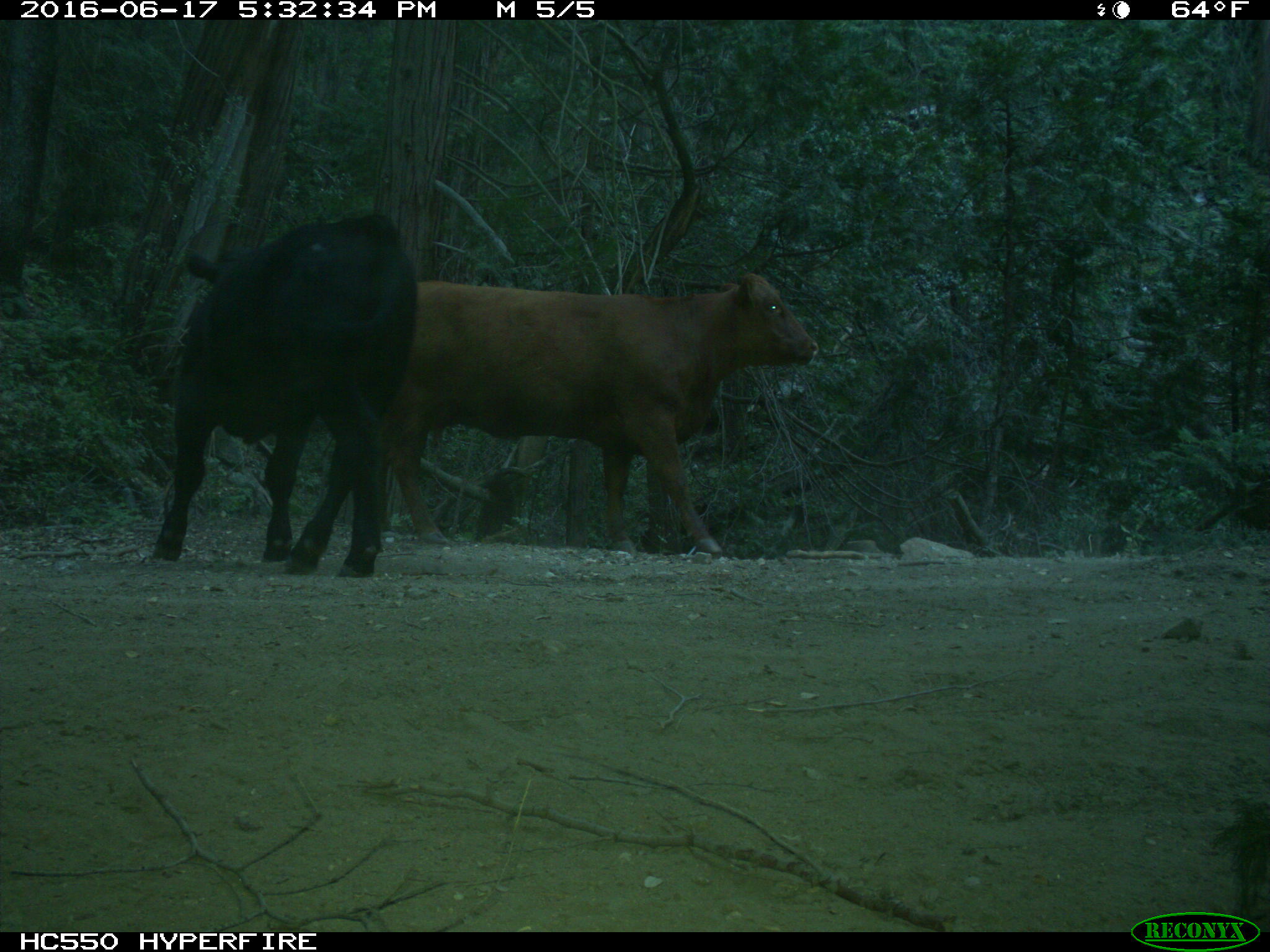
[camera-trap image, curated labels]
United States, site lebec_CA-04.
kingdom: Animalia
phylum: Chordata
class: Mammalia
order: Artiodactyla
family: Bovidae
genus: Bos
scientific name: Bos taurus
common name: domestic cow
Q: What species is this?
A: Bos taurus (domestic cow).